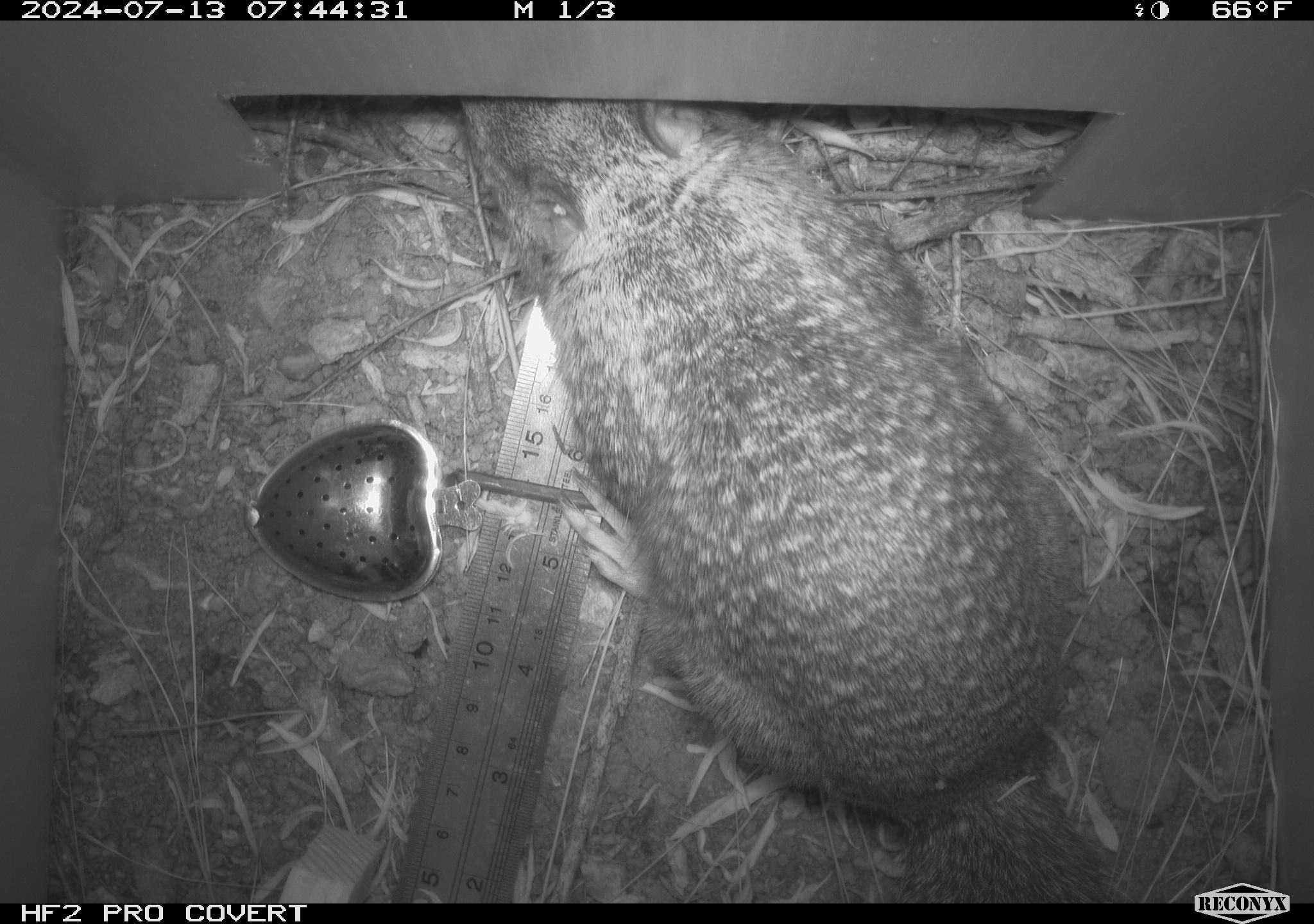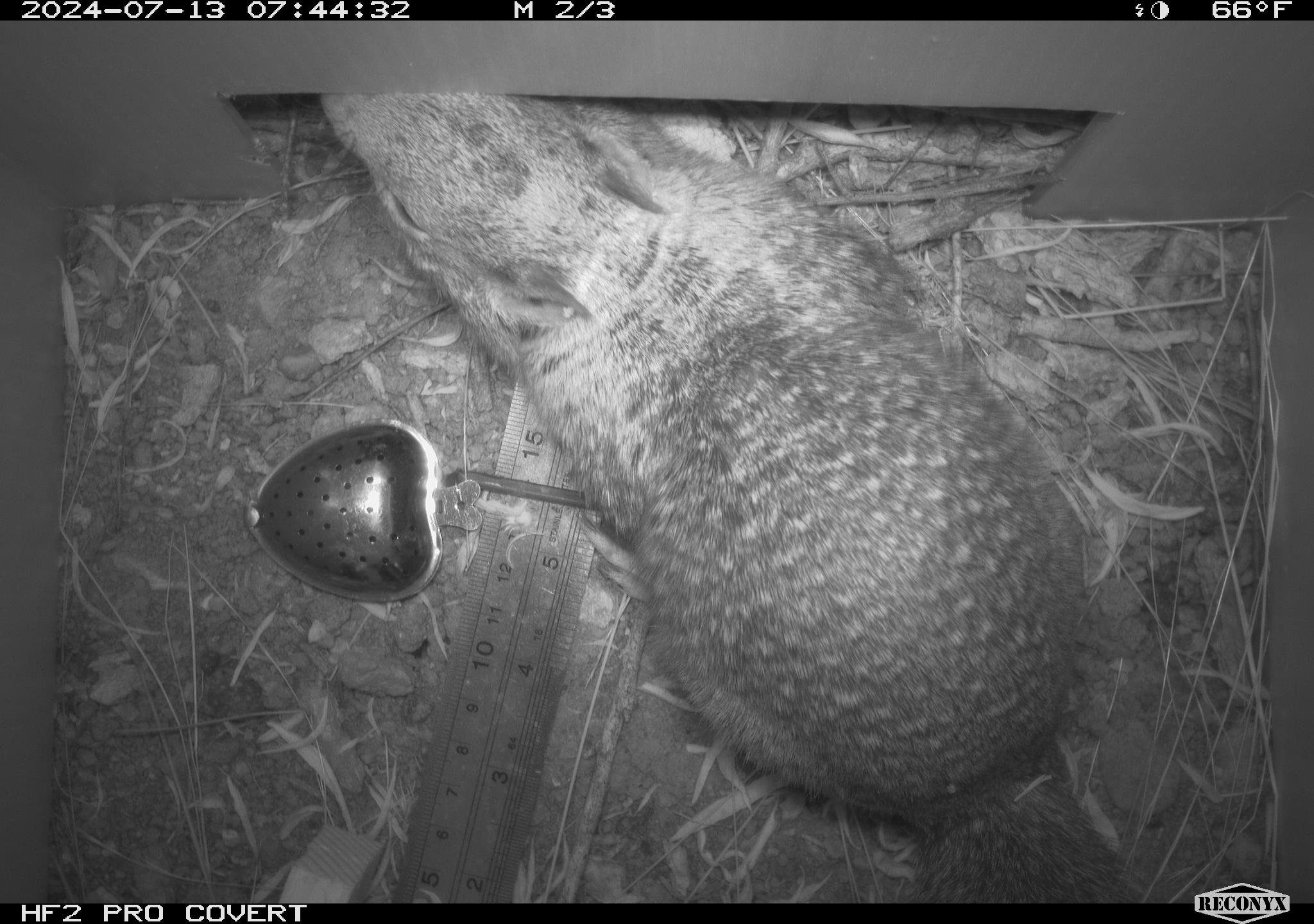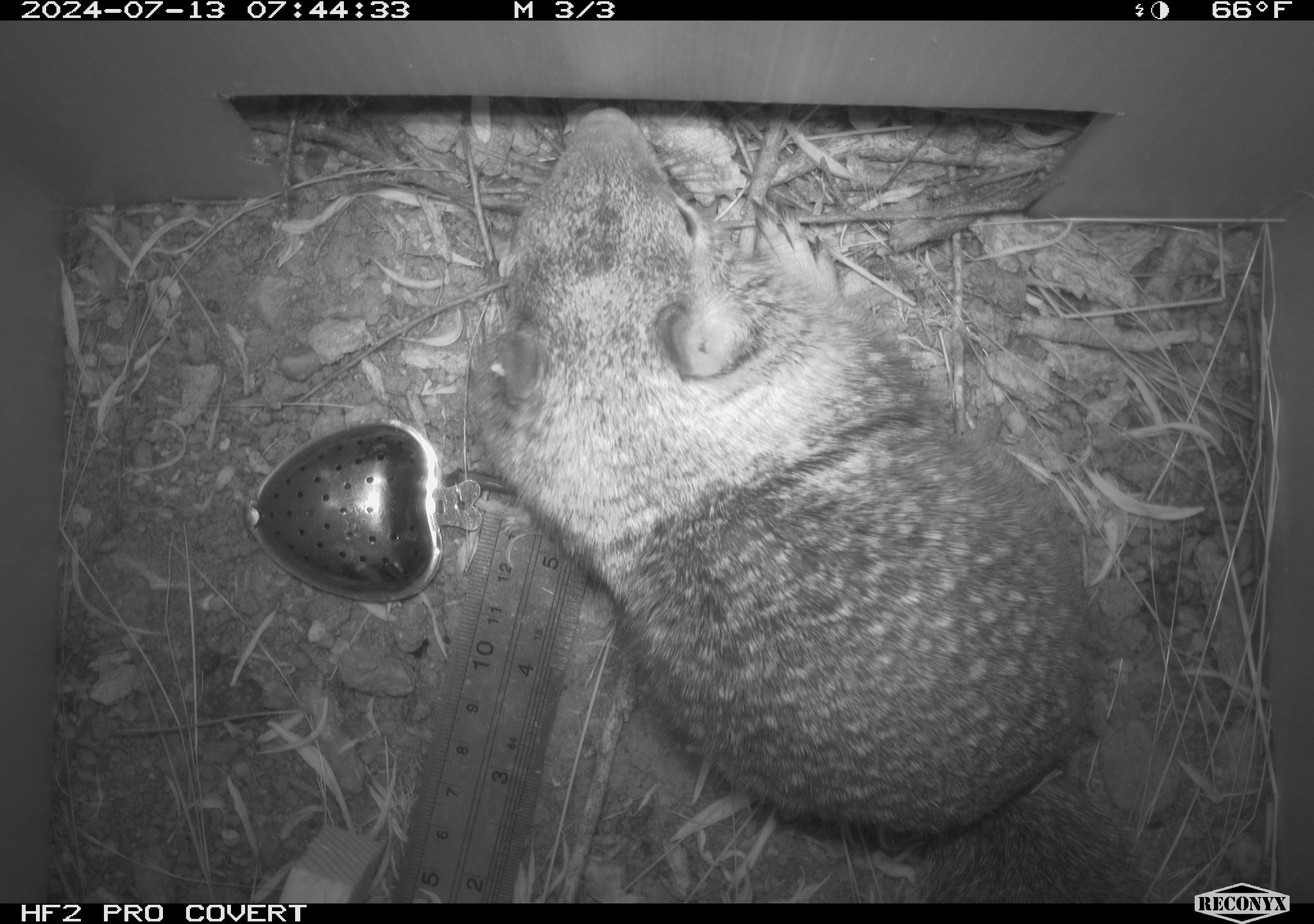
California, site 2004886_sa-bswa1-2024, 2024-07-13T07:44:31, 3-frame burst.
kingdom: Animalia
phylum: Chordata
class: Mammalia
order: Rodentia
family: Sciuridae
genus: Otospermophilus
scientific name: Otospermophilus beecheyi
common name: california ground squirrel